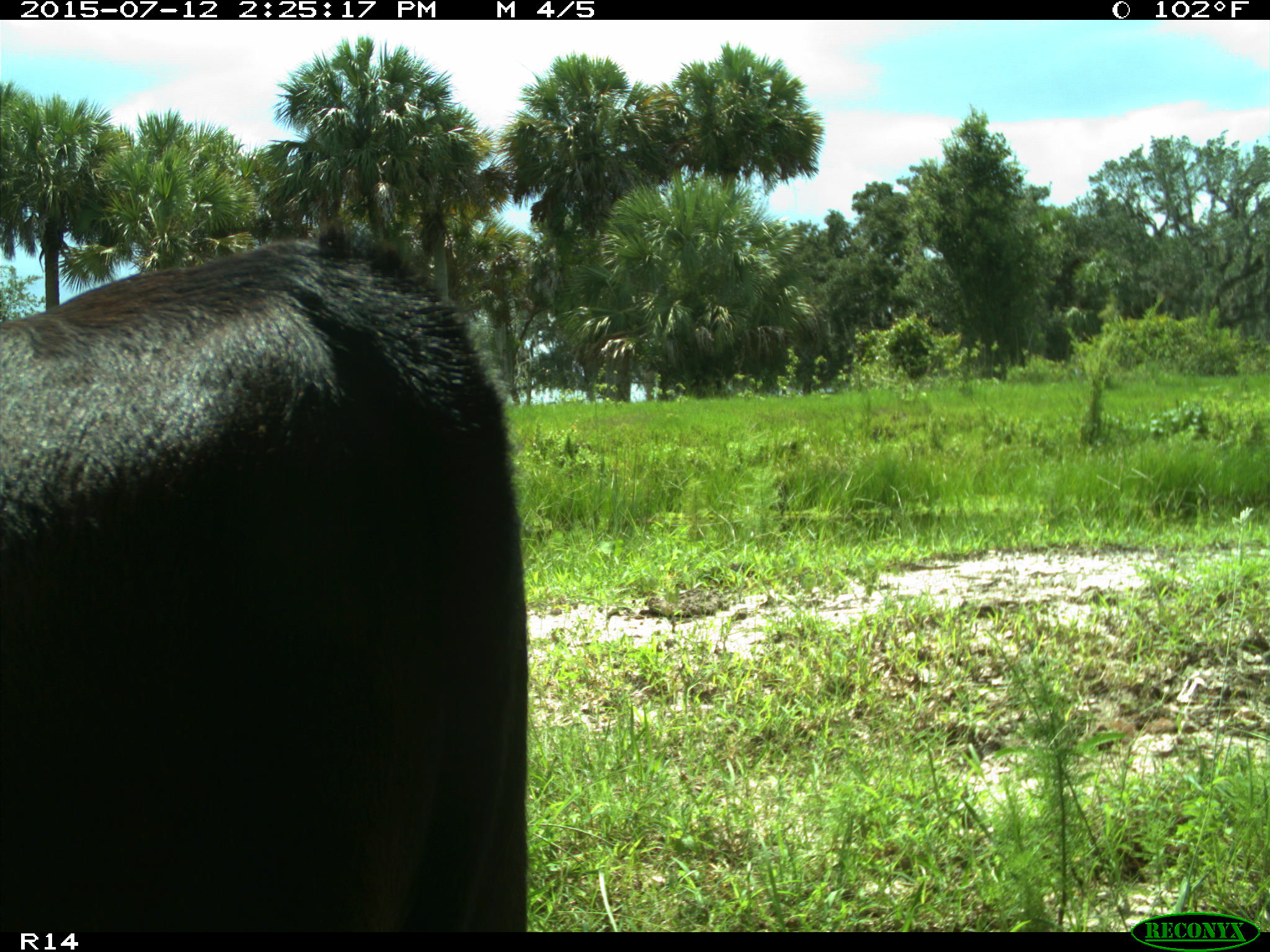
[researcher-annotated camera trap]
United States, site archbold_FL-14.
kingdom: Animalia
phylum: Chordata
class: Mammalia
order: Artiodactyla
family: Bovidae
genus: Bos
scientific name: Bos taurus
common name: domestic cow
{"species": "Bos taurus (domestic cow)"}